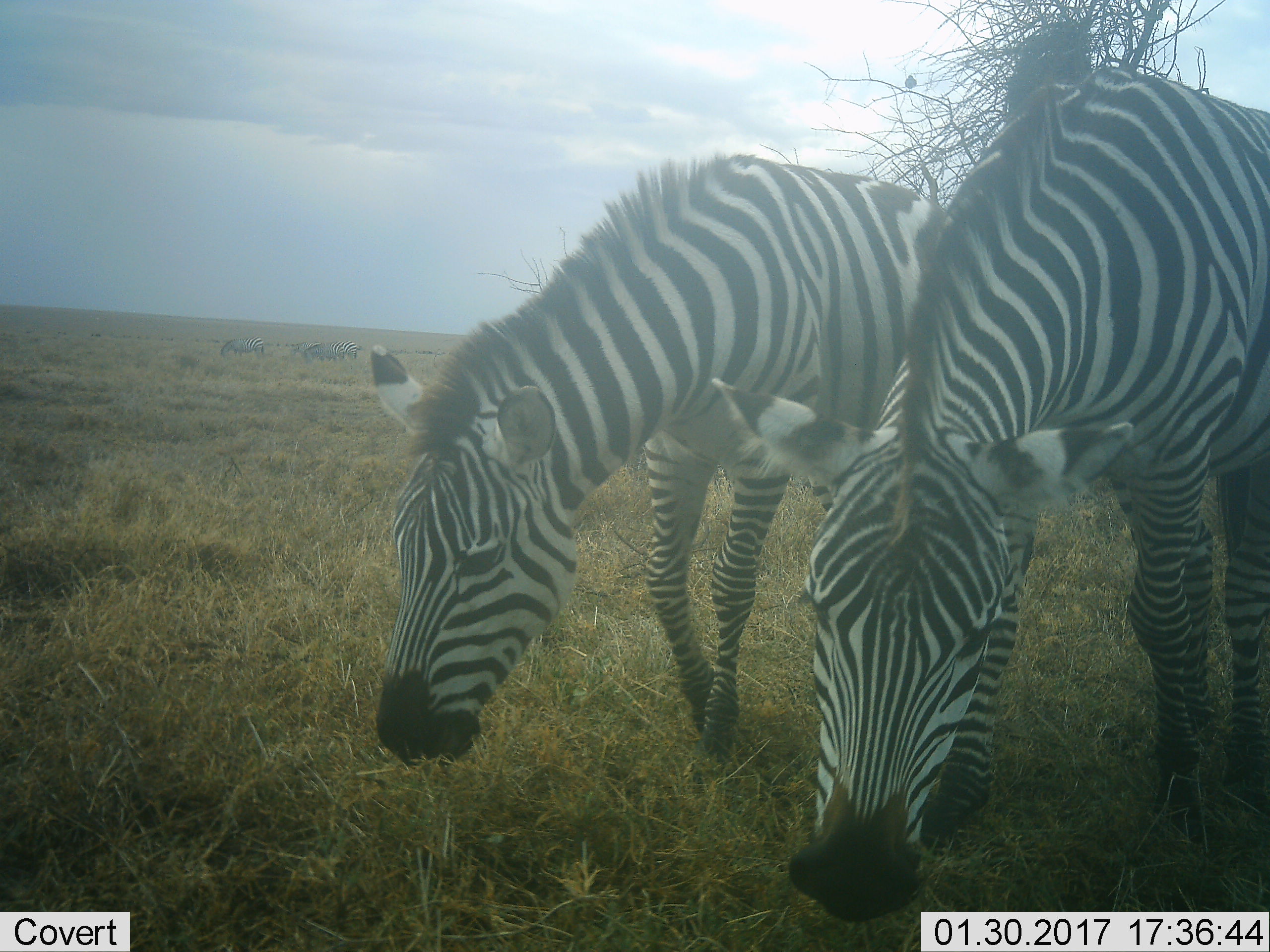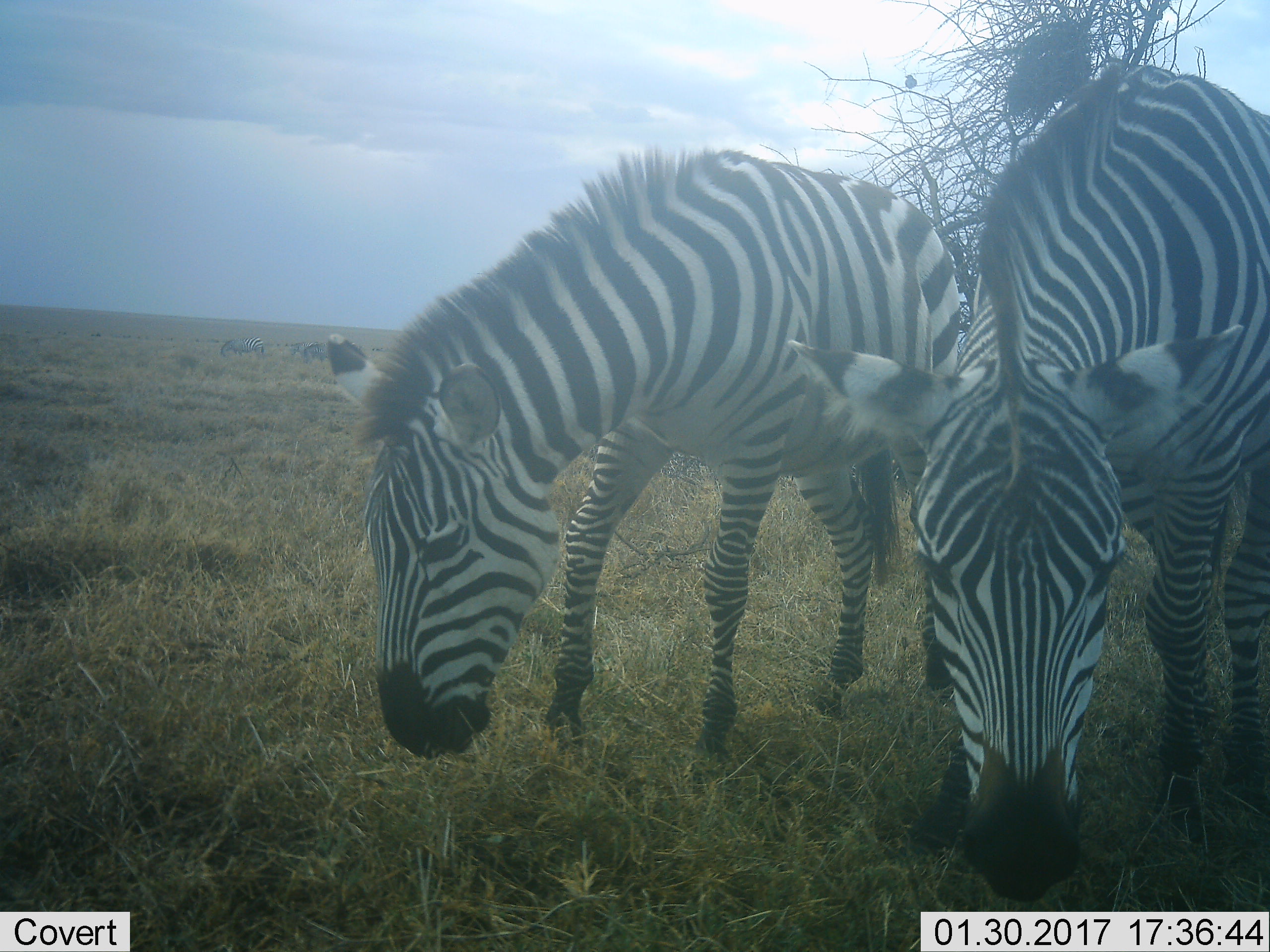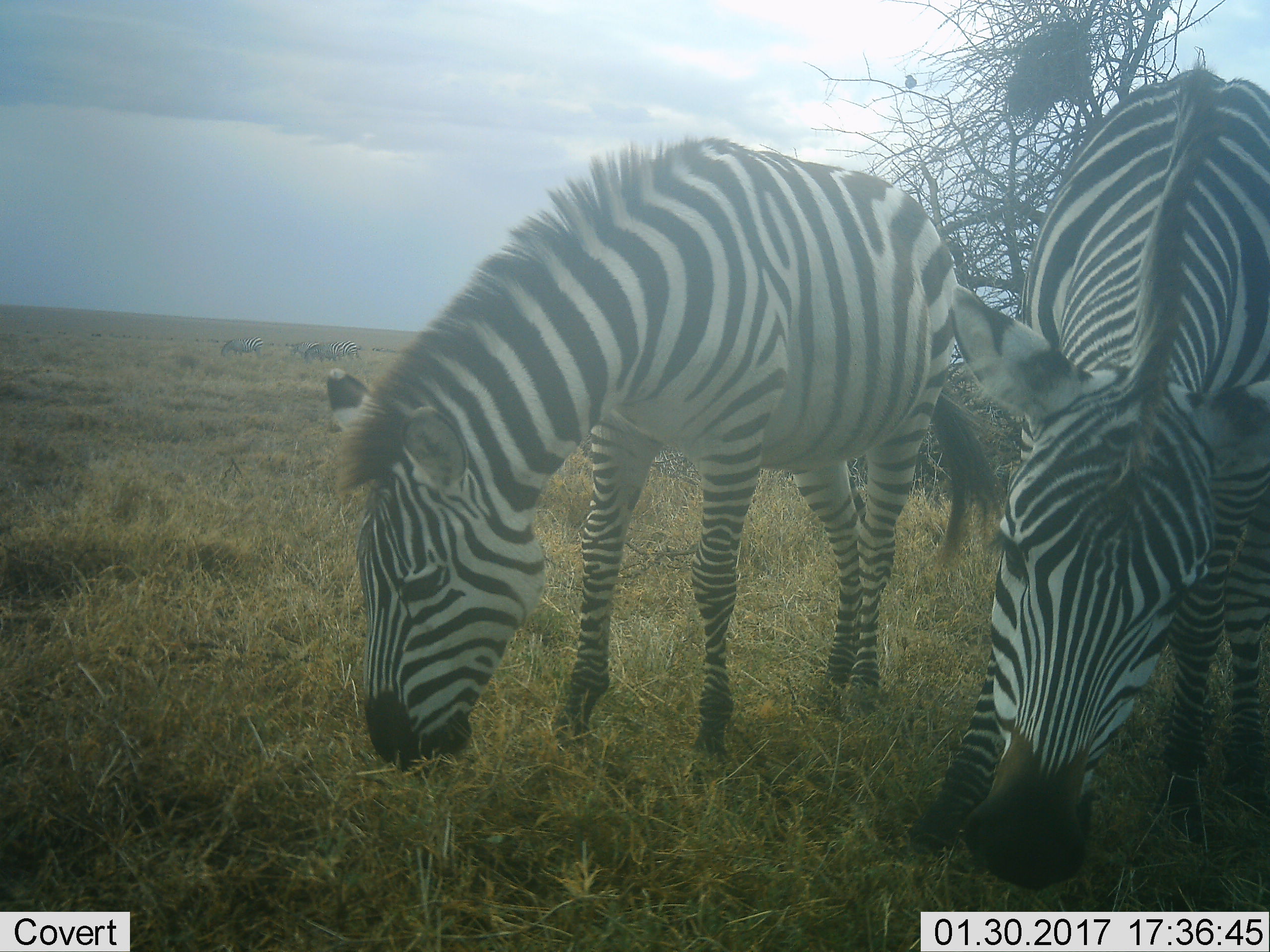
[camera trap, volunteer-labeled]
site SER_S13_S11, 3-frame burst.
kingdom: Animalia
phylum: Chordata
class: Mammalia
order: Perissodactyla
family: Equidae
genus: Equus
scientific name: Equus quagga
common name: plains zebra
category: zebraplains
Zebraplains (plains zebra) (Equus quagga), count 4. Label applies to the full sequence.